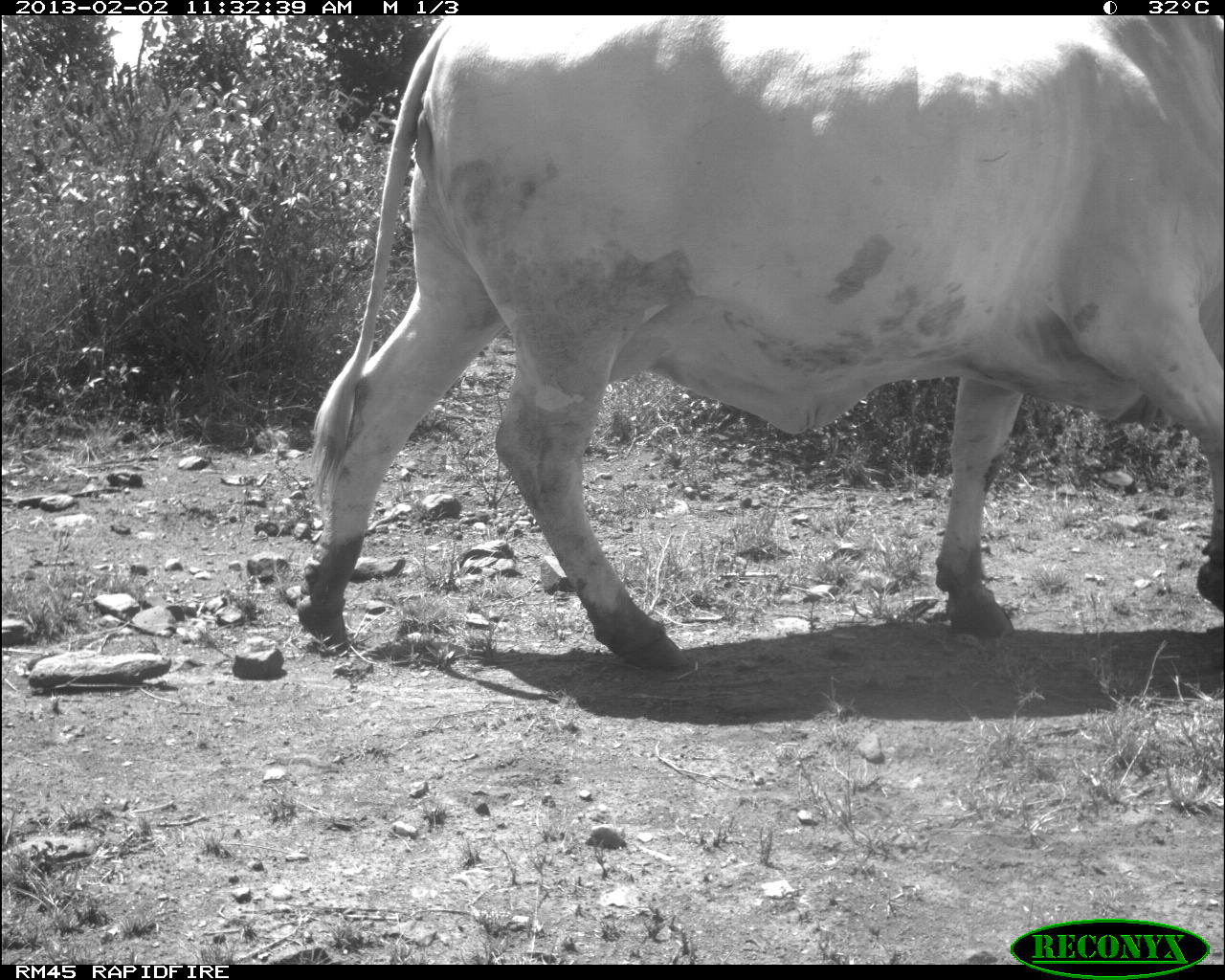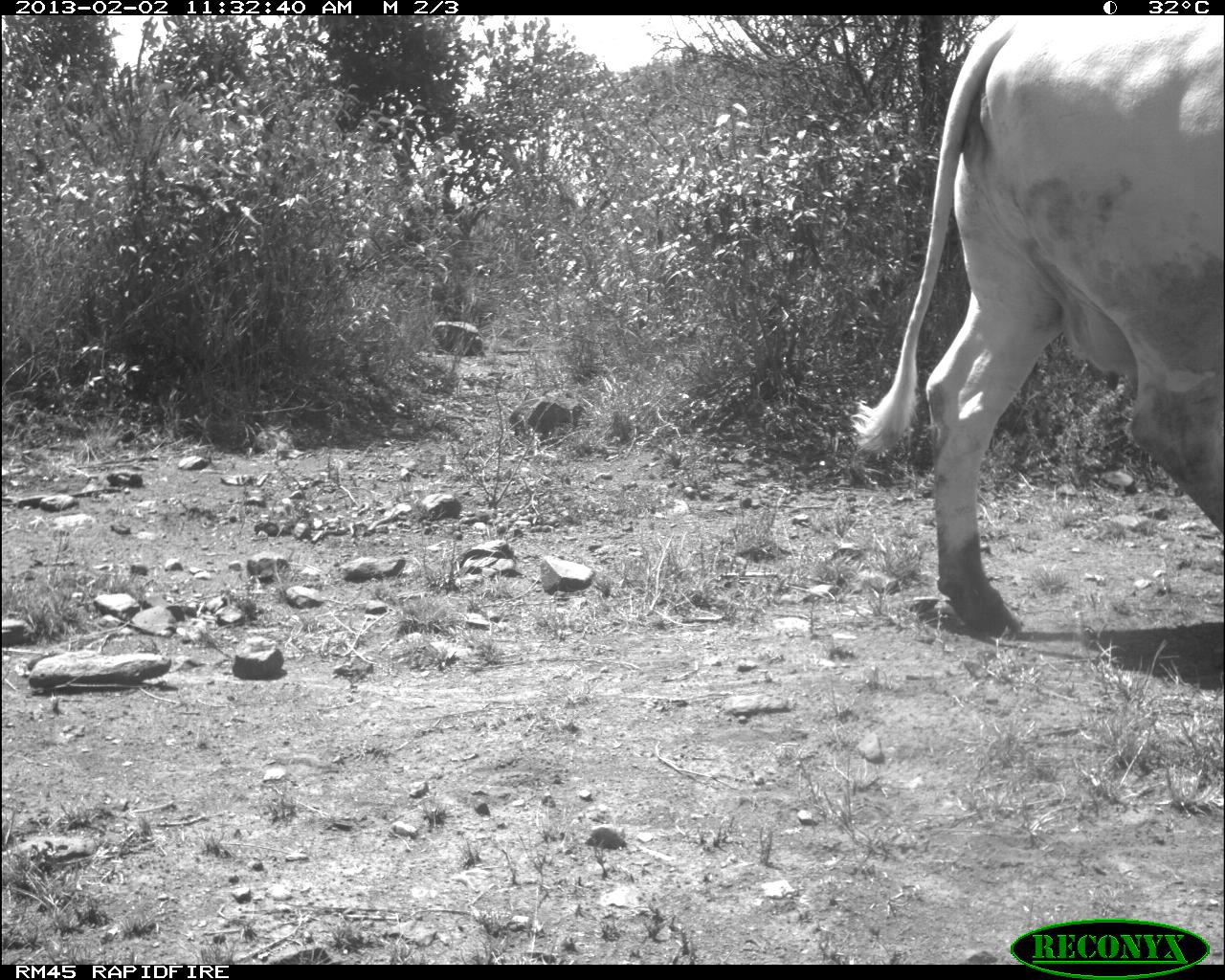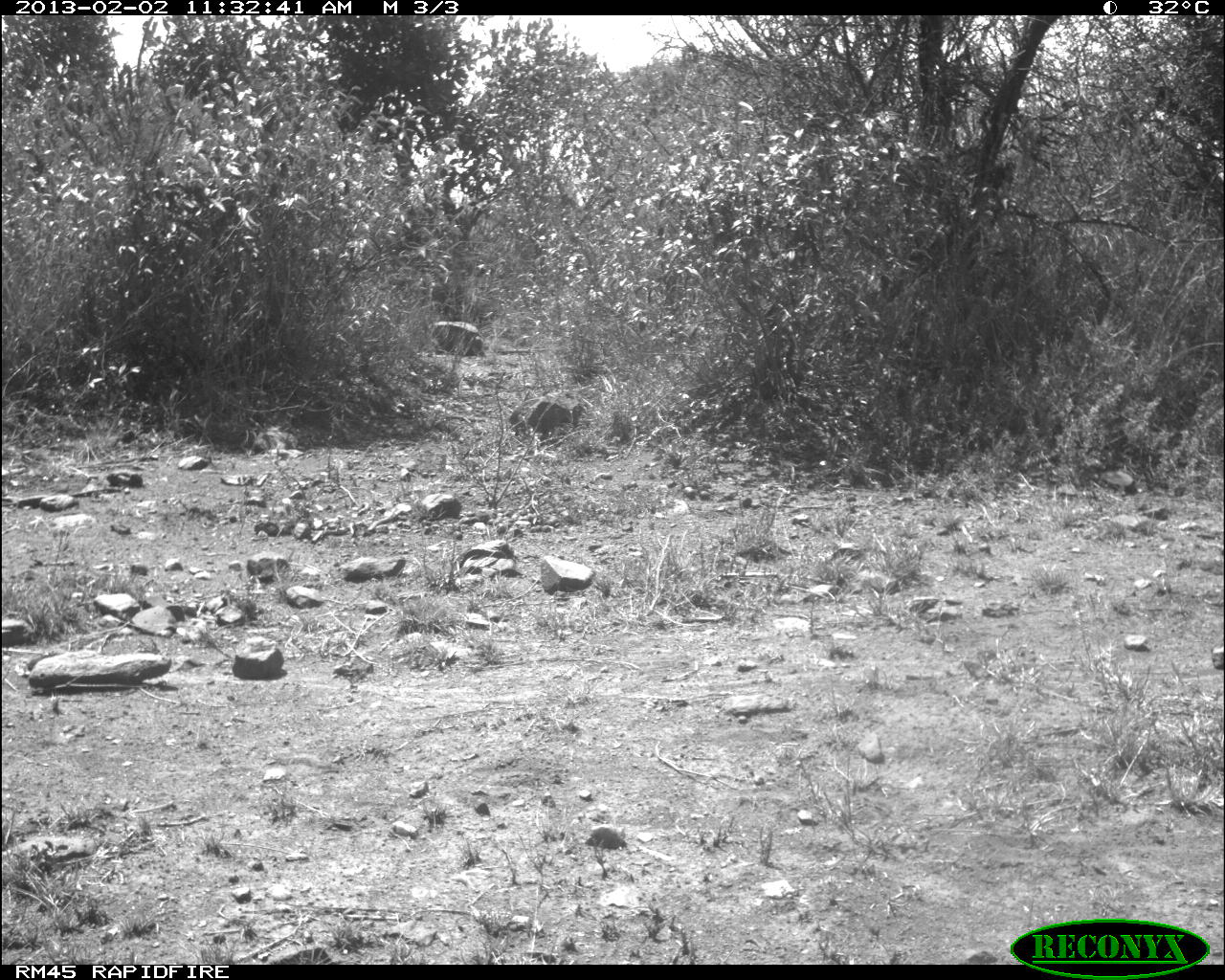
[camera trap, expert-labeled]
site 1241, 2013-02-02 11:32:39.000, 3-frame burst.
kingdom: Animalia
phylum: Chordata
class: Mammalia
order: Artiodactyla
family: Bovidae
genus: Bos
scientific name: Bos taurus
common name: domestic cattle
Bos taurus (domestic cattle), count 1.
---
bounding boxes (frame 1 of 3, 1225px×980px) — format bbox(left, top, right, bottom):
bos taurus: bbox(298, 15, 1224, 671)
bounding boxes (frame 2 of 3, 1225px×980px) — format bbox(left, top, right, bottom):
bos taurus: bbox(851, 13, 1223, 638)